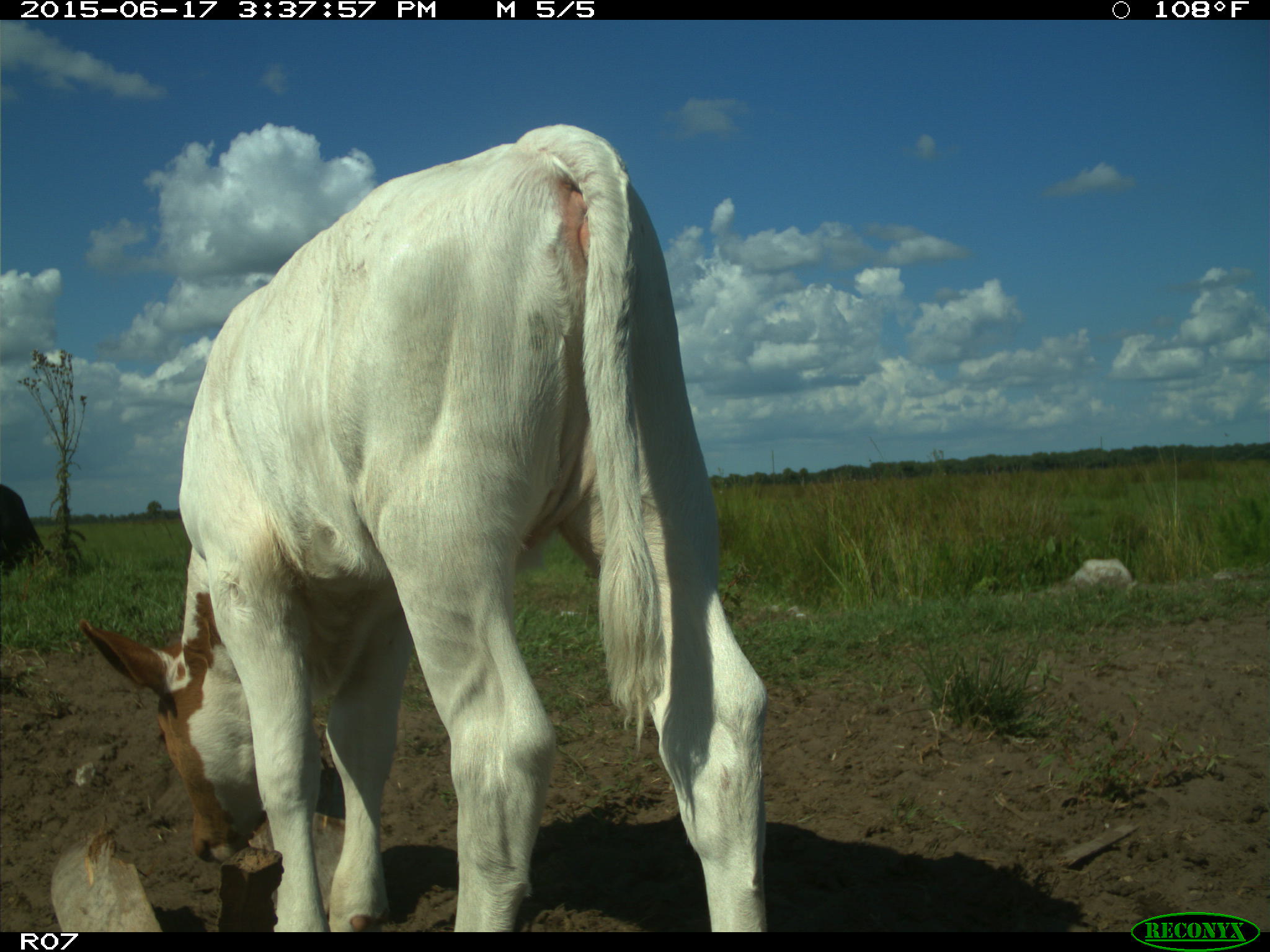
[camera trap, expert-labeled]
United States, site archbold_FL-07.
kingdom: Animalia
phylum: Chordata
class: Mammalia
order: Artiodactyla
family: Bovidae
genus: Bos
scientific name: Bos taurus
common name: domestic cow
Bos taurus (domestic cow).